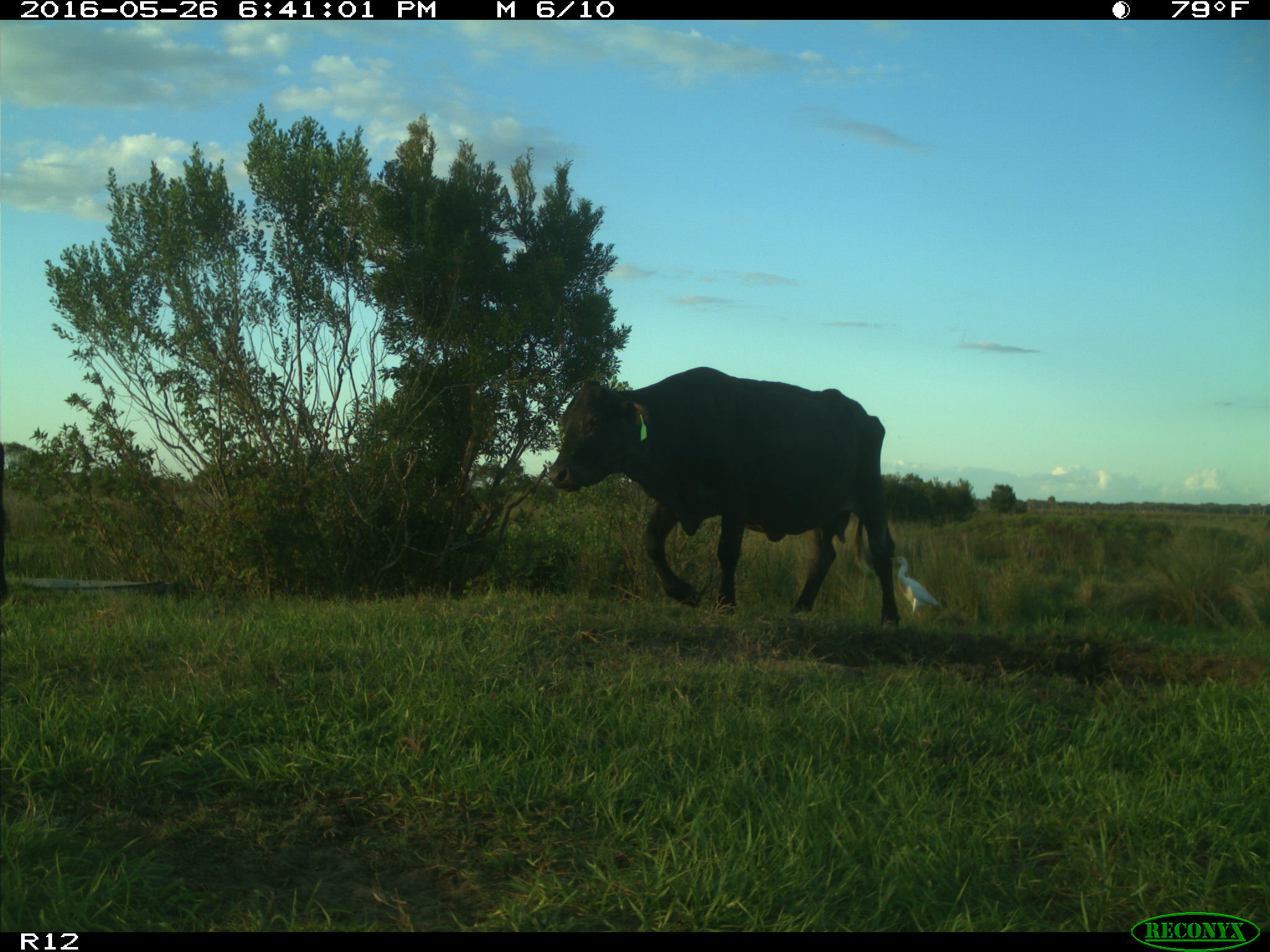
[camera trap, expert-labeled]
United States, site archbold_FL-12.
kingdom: Animalia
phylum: Chordata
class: Mammalia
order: Artiodactyla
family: Bovidae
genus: Bos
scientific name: Bos taurus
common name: domestic cow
Bos taurus (domestic cow).